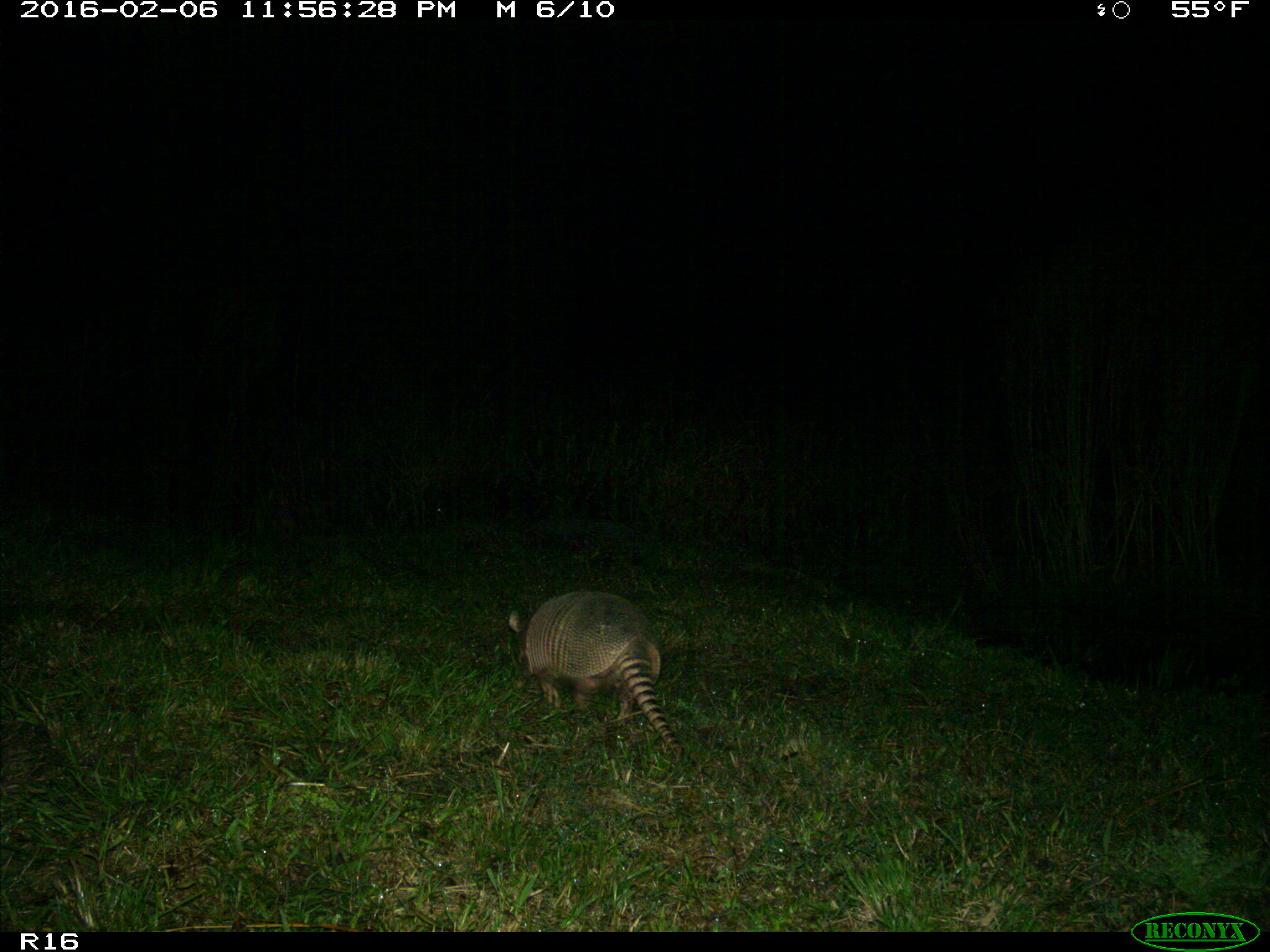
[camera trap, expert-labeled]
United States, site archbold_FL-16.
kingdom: Animalia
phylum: Chordata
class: Mammalia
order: Cingulata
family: Dasypodidae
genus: Dasypus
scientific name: Dasypus novemcinctus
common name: nine-banded armadillo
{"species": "Dasypus novemcinctus (nine-banded armadillo)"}